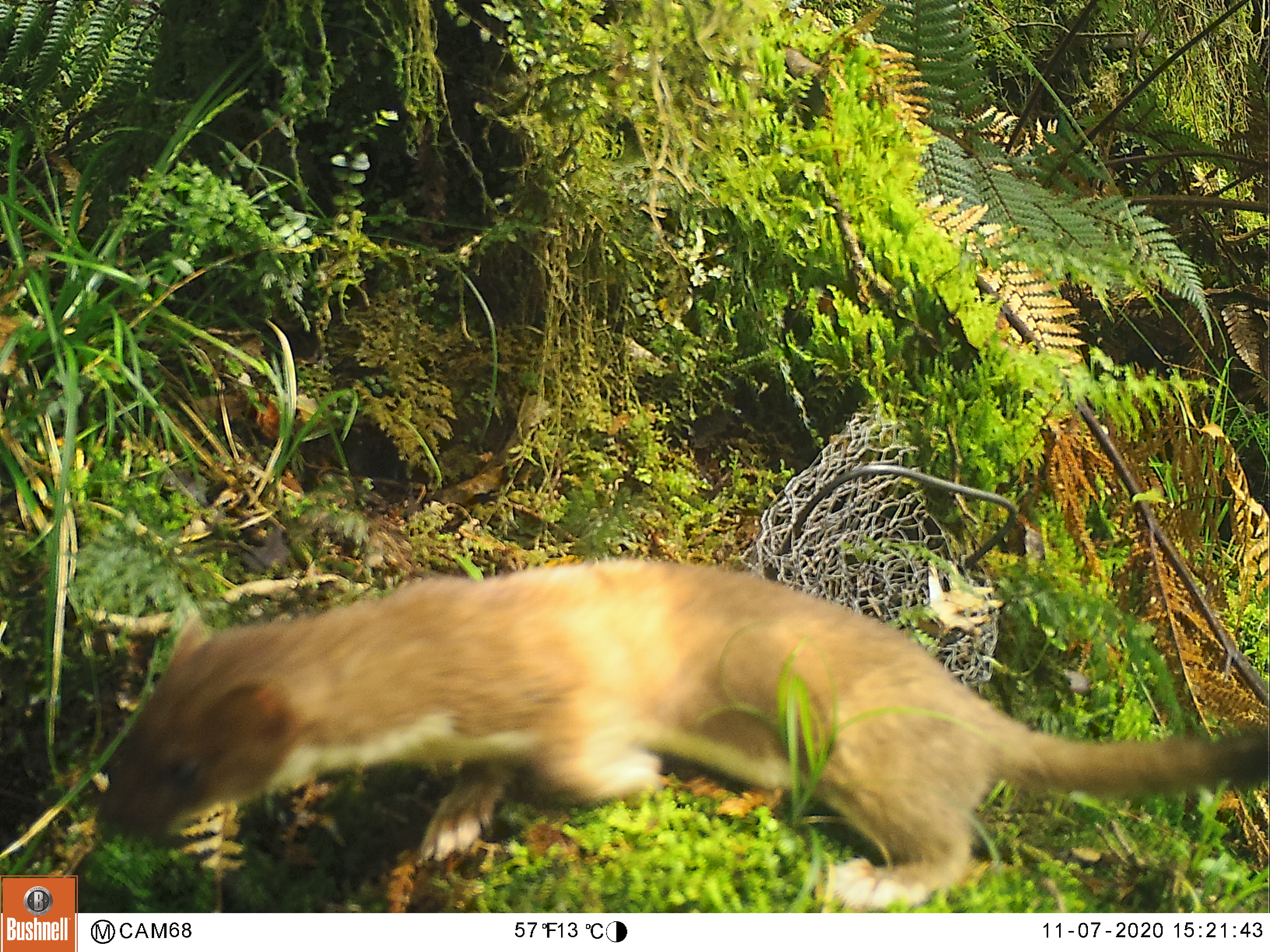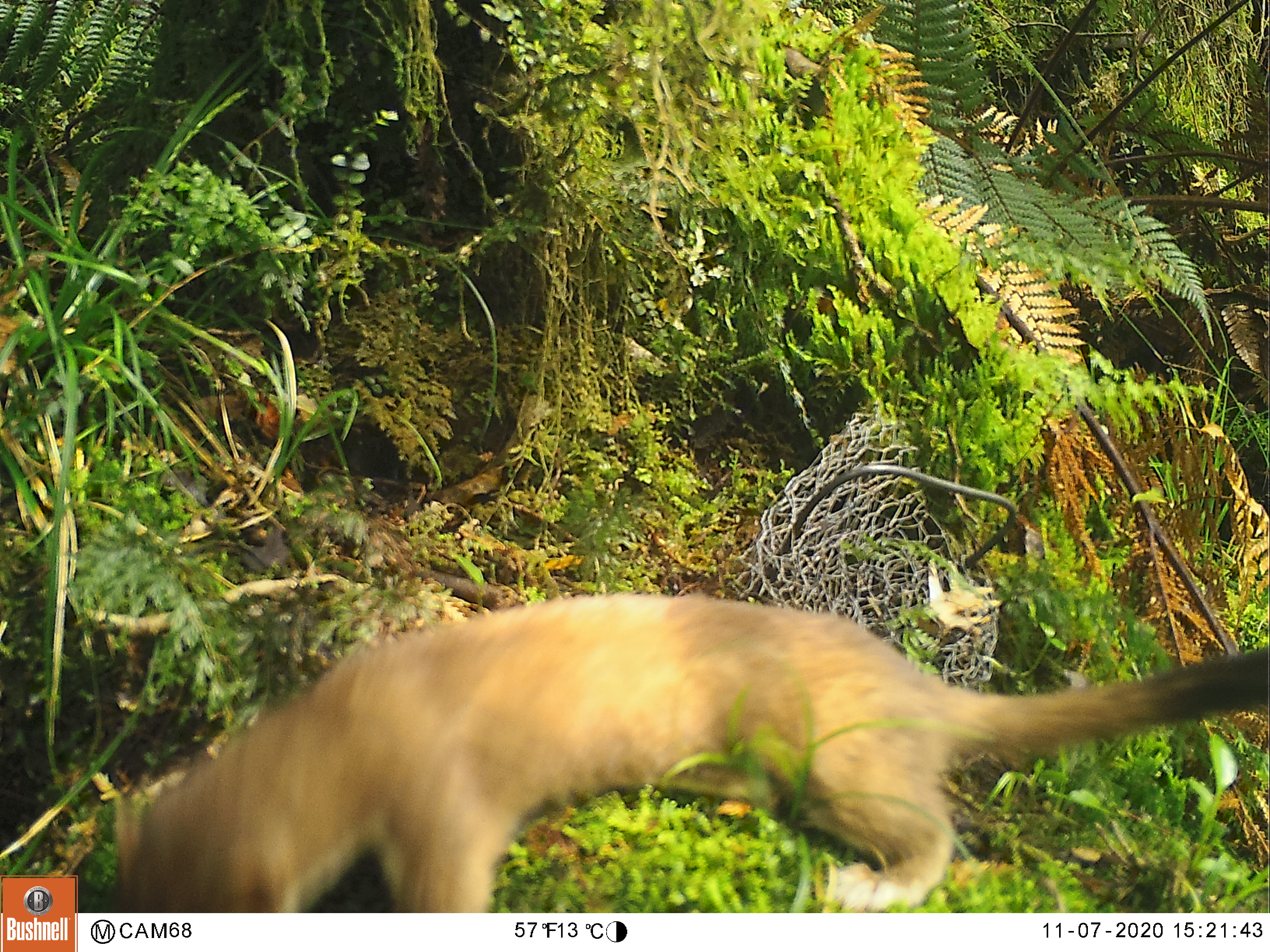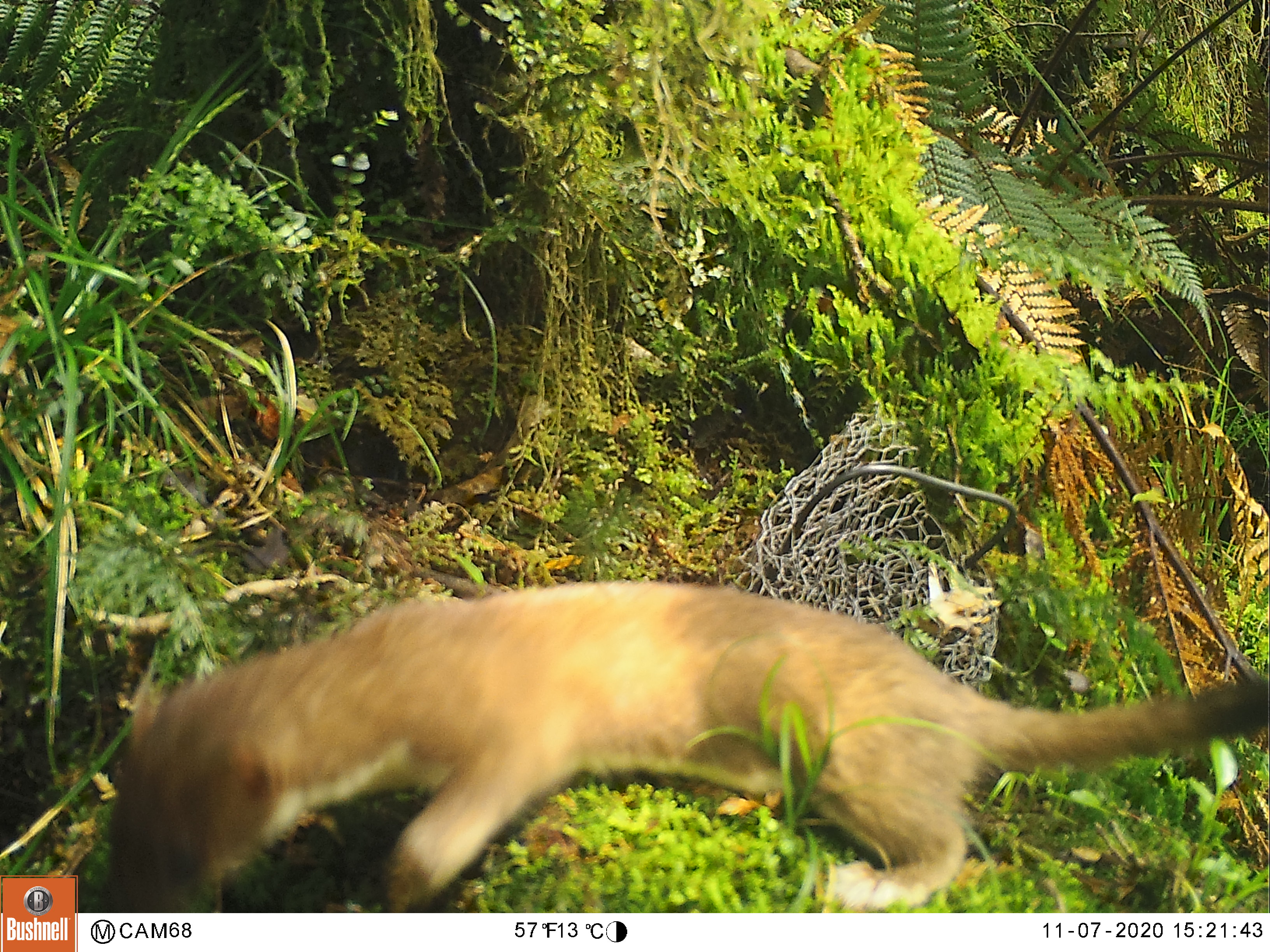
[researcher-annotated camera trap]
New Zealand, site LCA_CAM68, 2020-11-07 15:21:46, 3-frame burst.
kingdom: Animalia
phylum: Chordata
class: Mammalia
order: Carnivora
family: Mustelidae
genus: Mustela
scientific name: Mustela erminea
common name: stoat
Stoat (Mustela erminea).